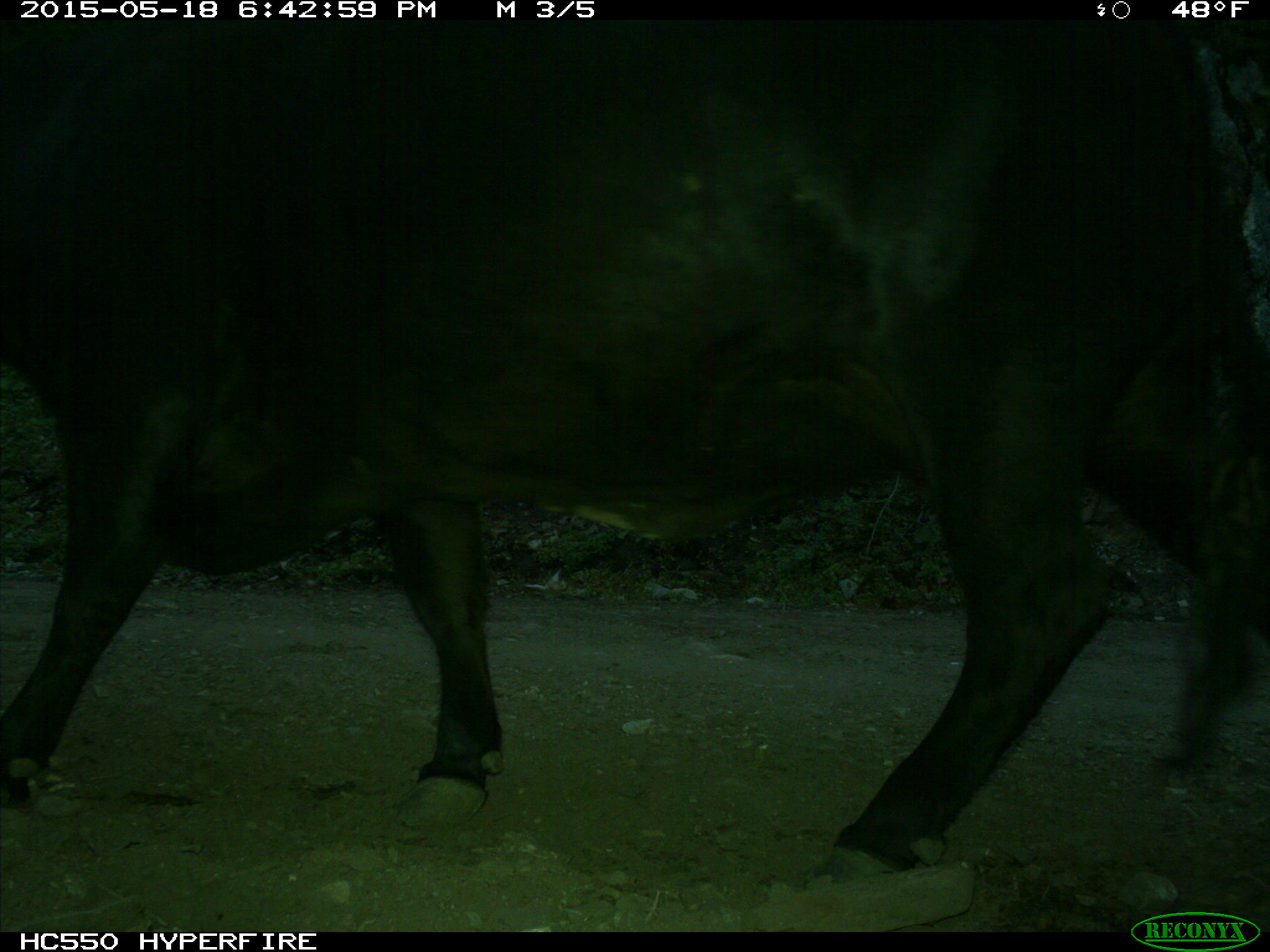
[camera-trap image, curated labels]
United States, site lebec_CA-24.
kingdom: Animalia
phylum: Chordata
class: Mammalia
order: Artiodactyla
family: Bovidae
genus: Bos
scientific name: Bos taurus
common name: domestic cow